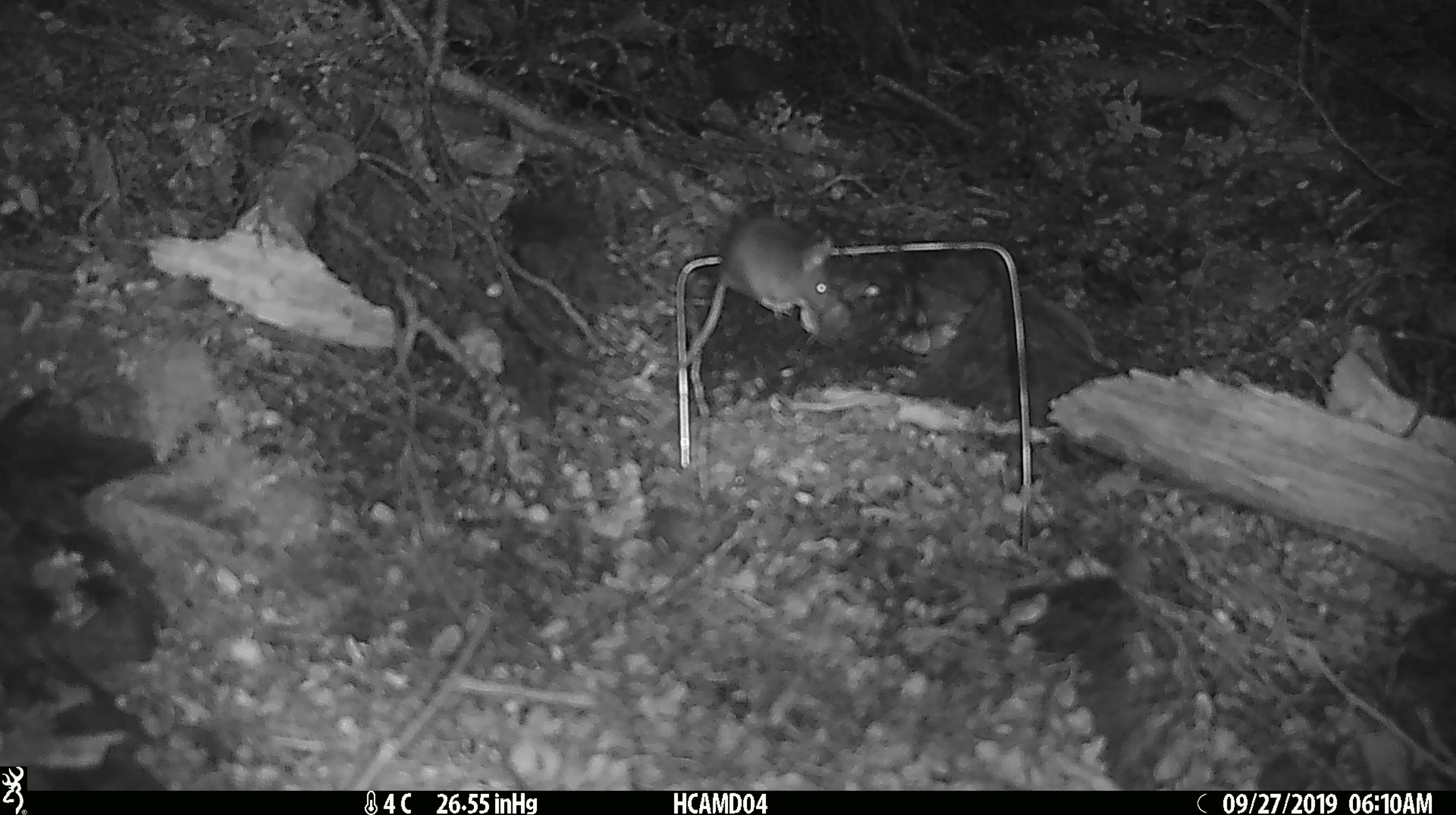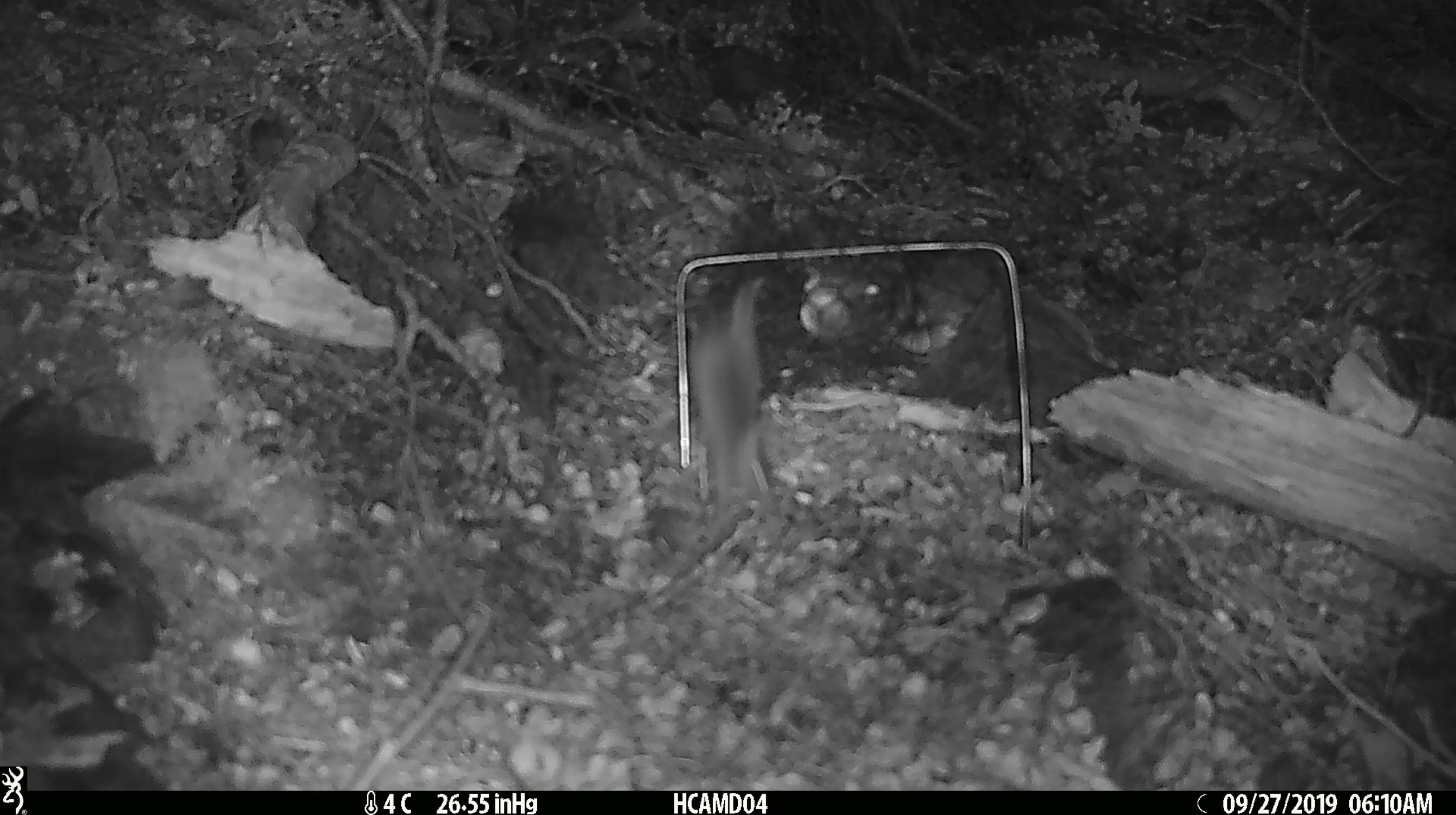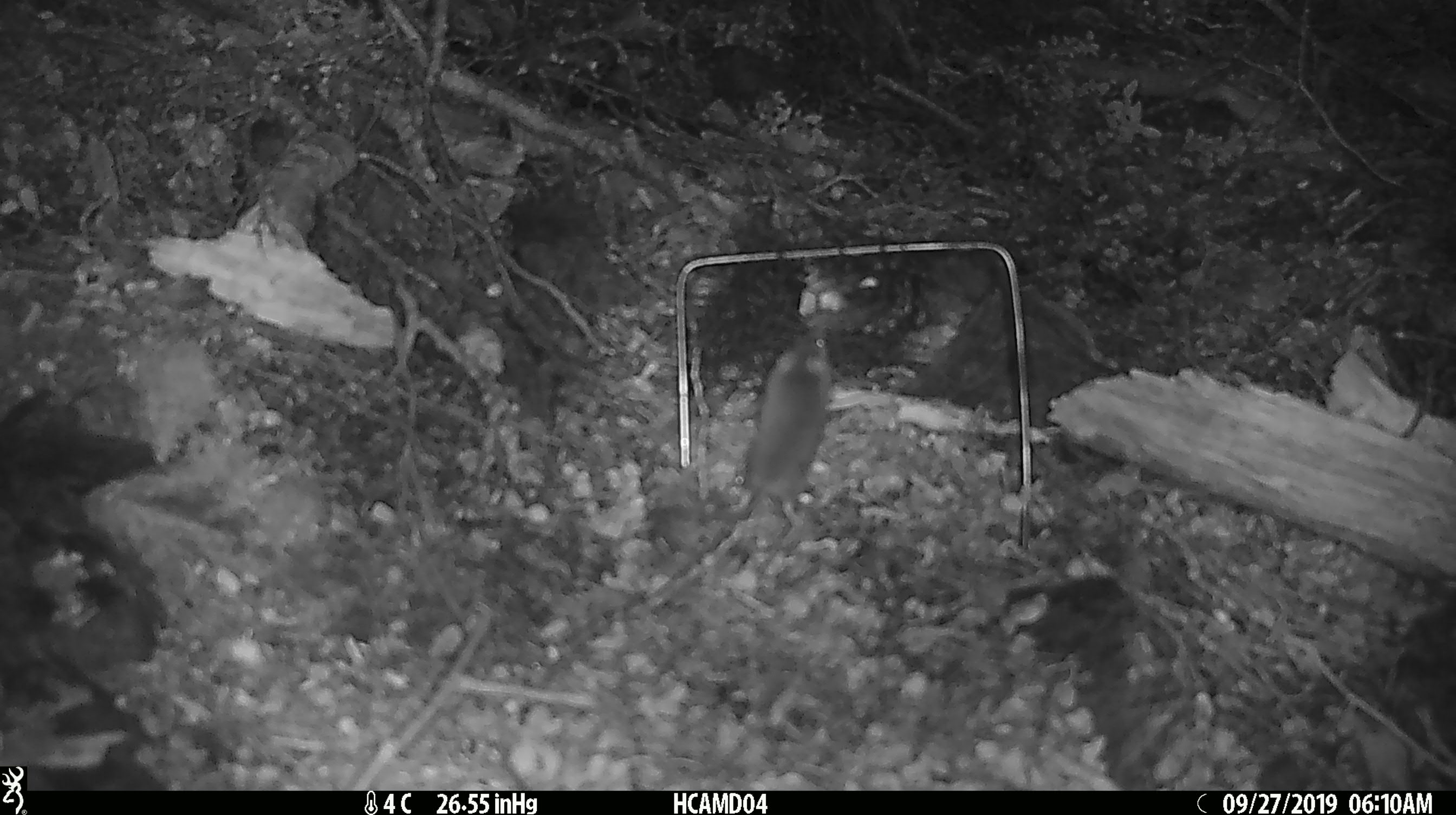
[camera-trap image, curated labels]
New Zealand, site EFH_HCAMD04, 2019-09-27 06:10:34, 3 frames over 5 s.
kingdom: Animalia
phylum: Chordata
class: Mammalia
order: Rodentia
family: Muridae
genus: Mus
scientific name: Mus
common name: mouse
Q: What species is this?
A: Mouse (Mus).